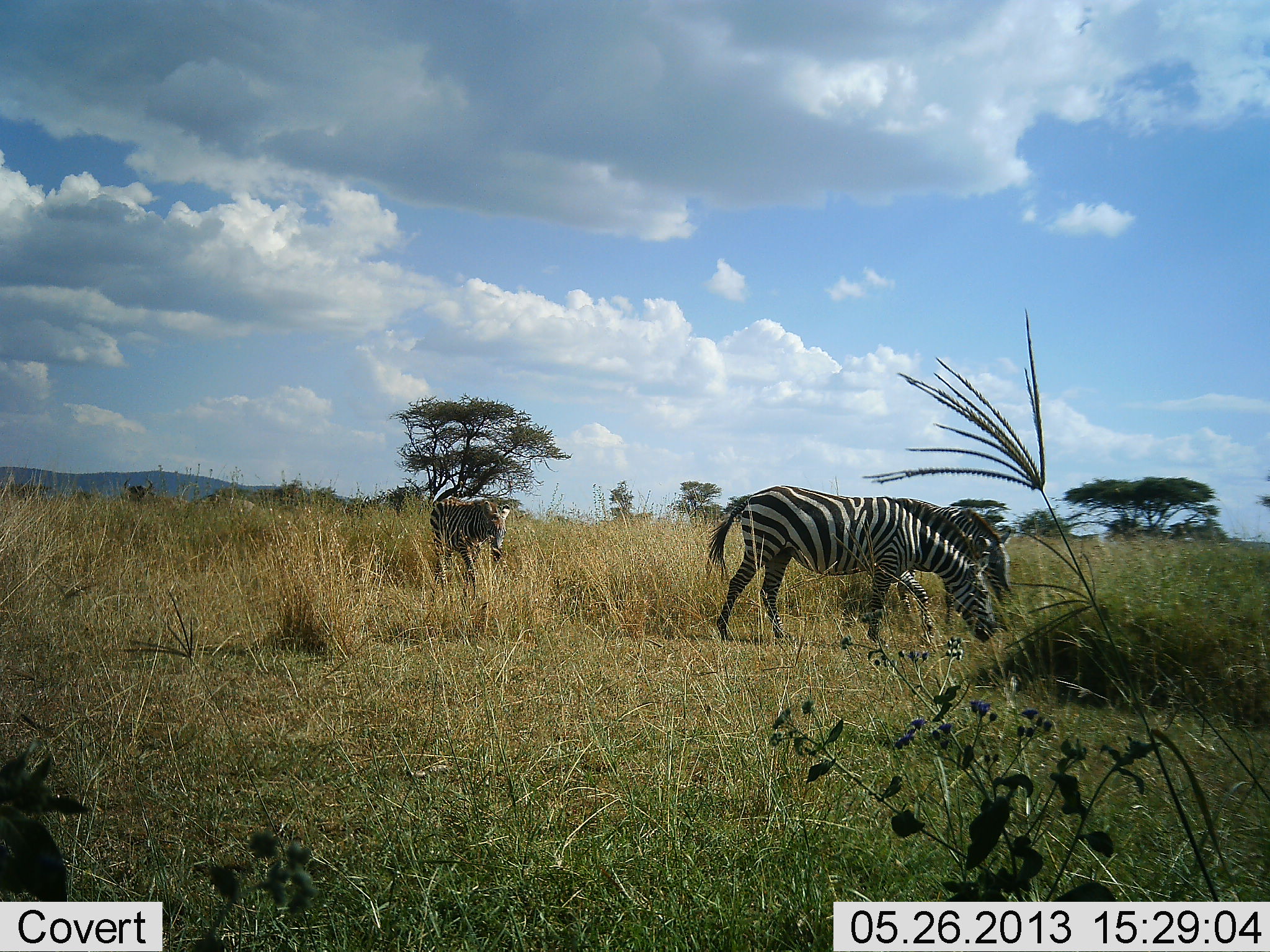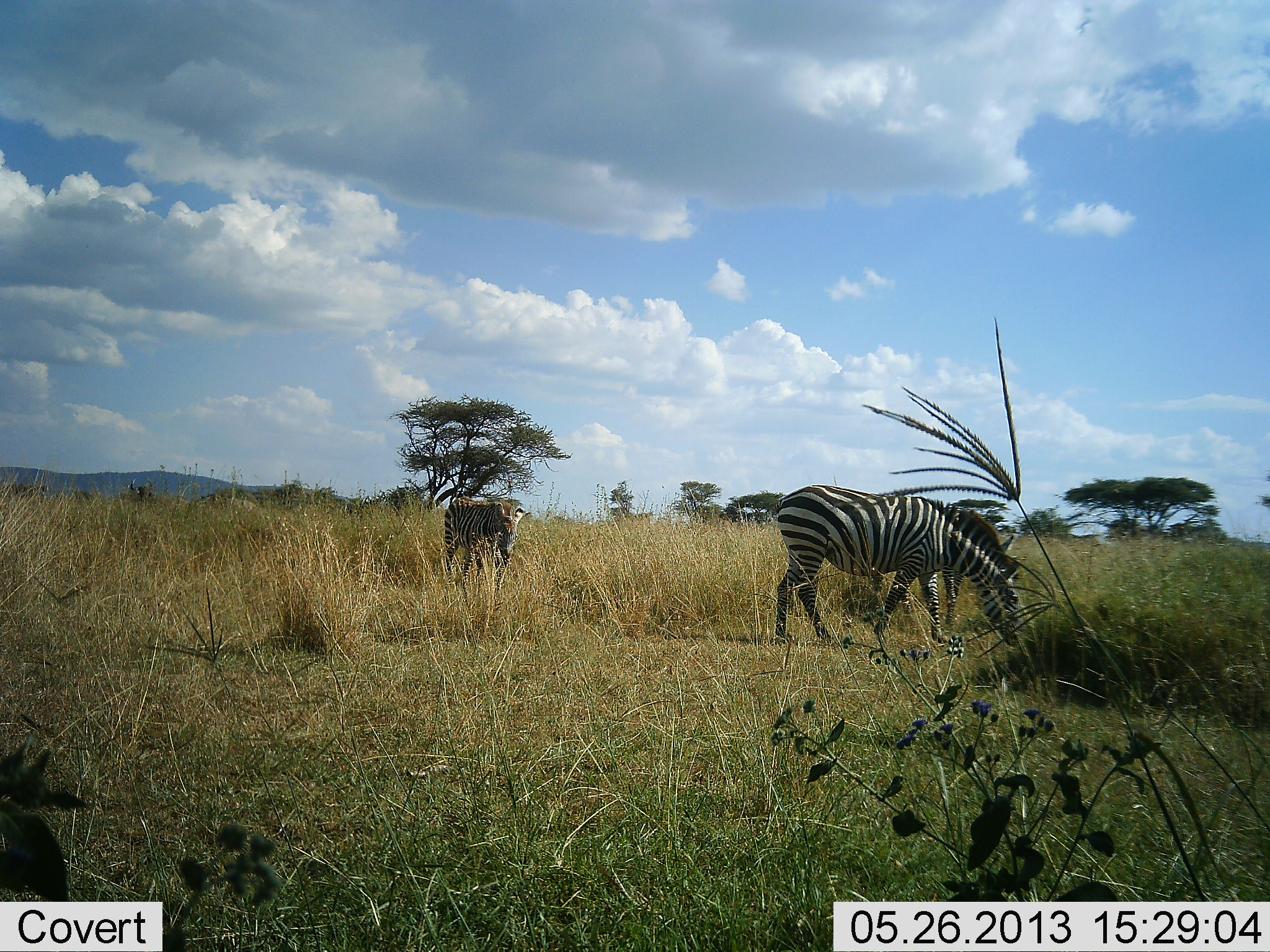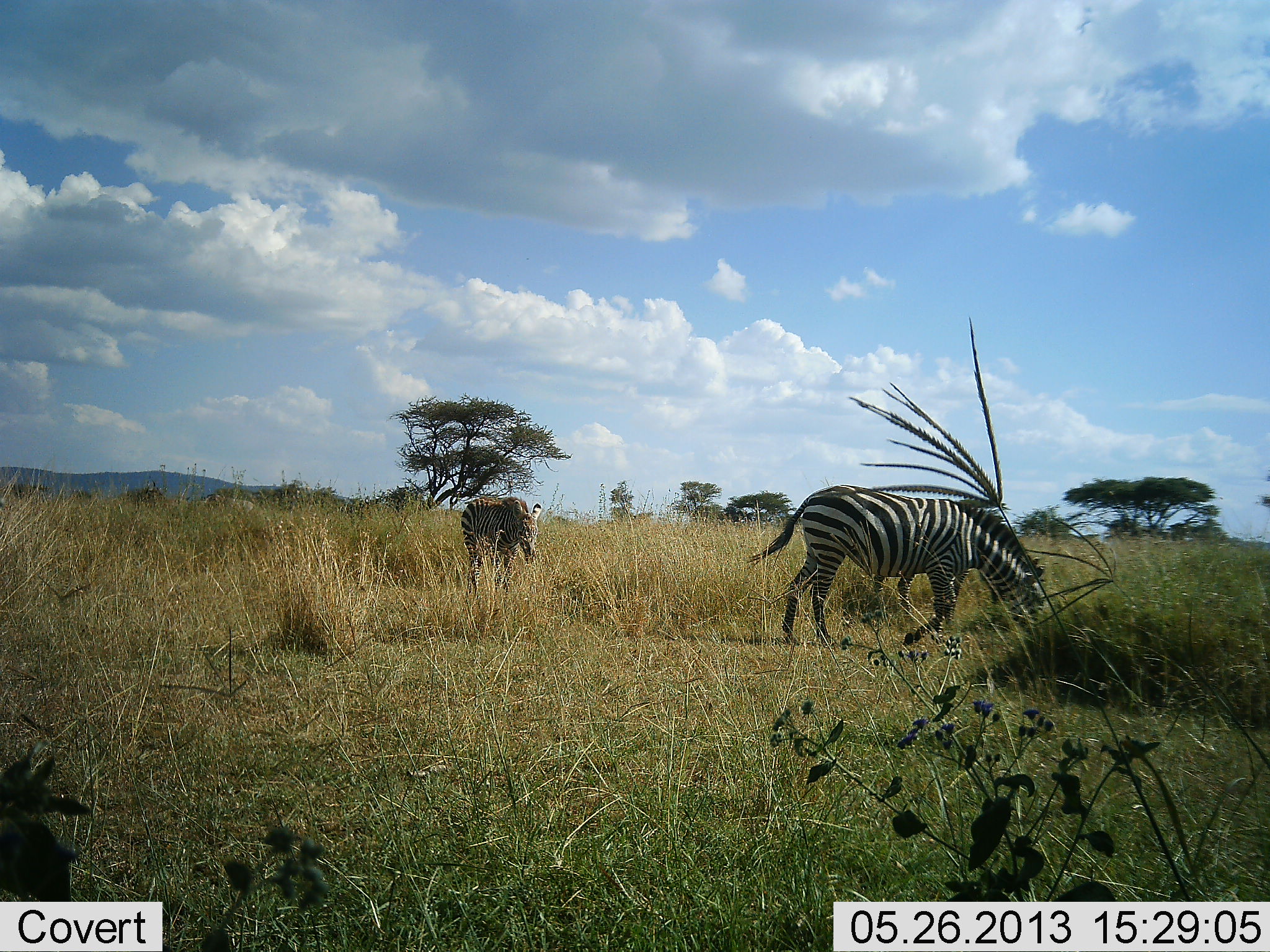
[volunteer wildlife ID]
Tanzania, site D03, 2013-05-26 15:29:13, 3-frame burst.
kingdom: Animalia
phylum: Chordata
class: Mammalia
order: Perissodactyla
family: Equidae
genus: Equus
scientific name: Equus quagga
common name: plains zebra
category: zebra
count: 3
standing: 18%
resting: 0%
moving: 82%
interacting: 0%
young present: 0%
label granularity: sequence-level